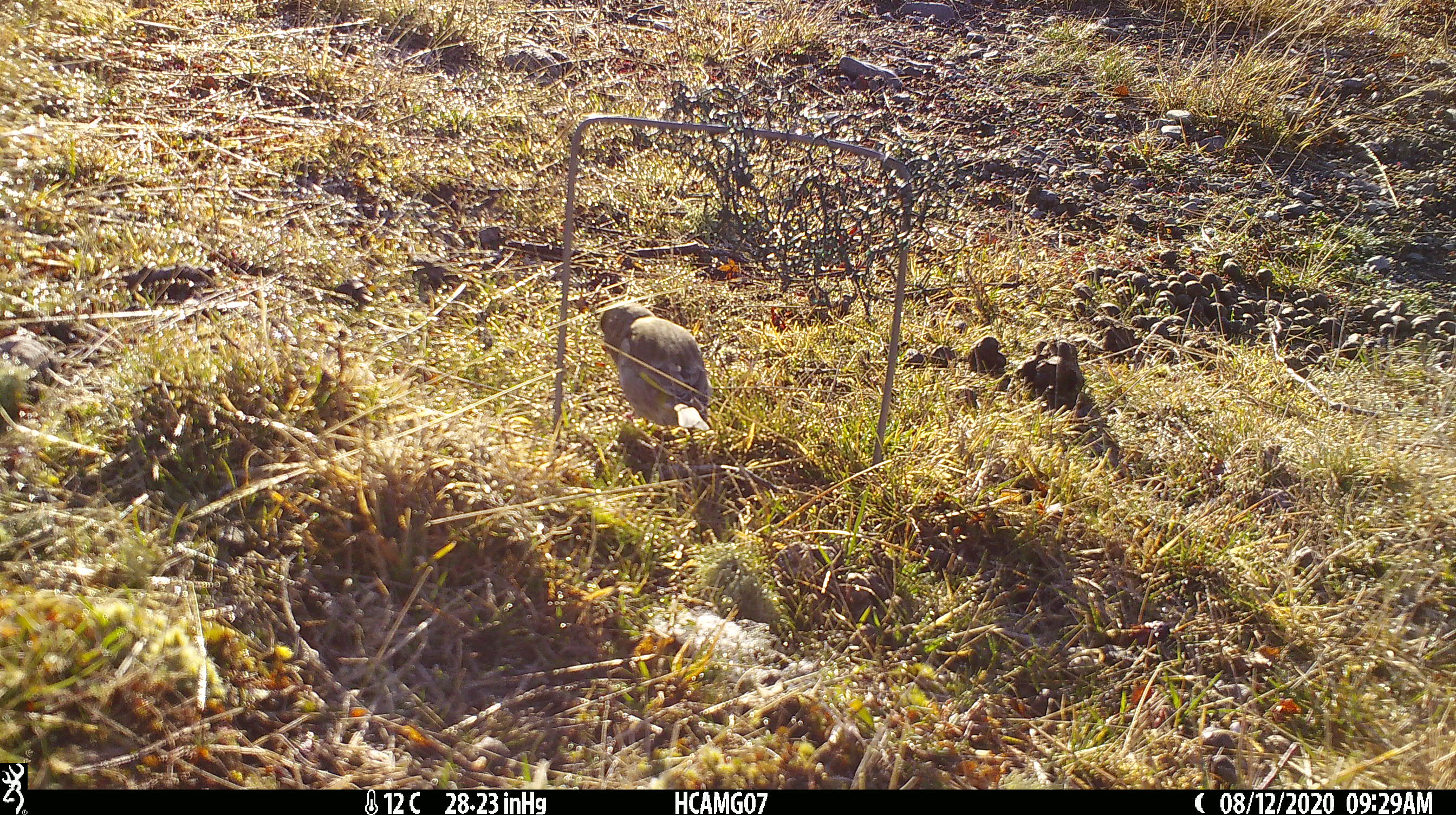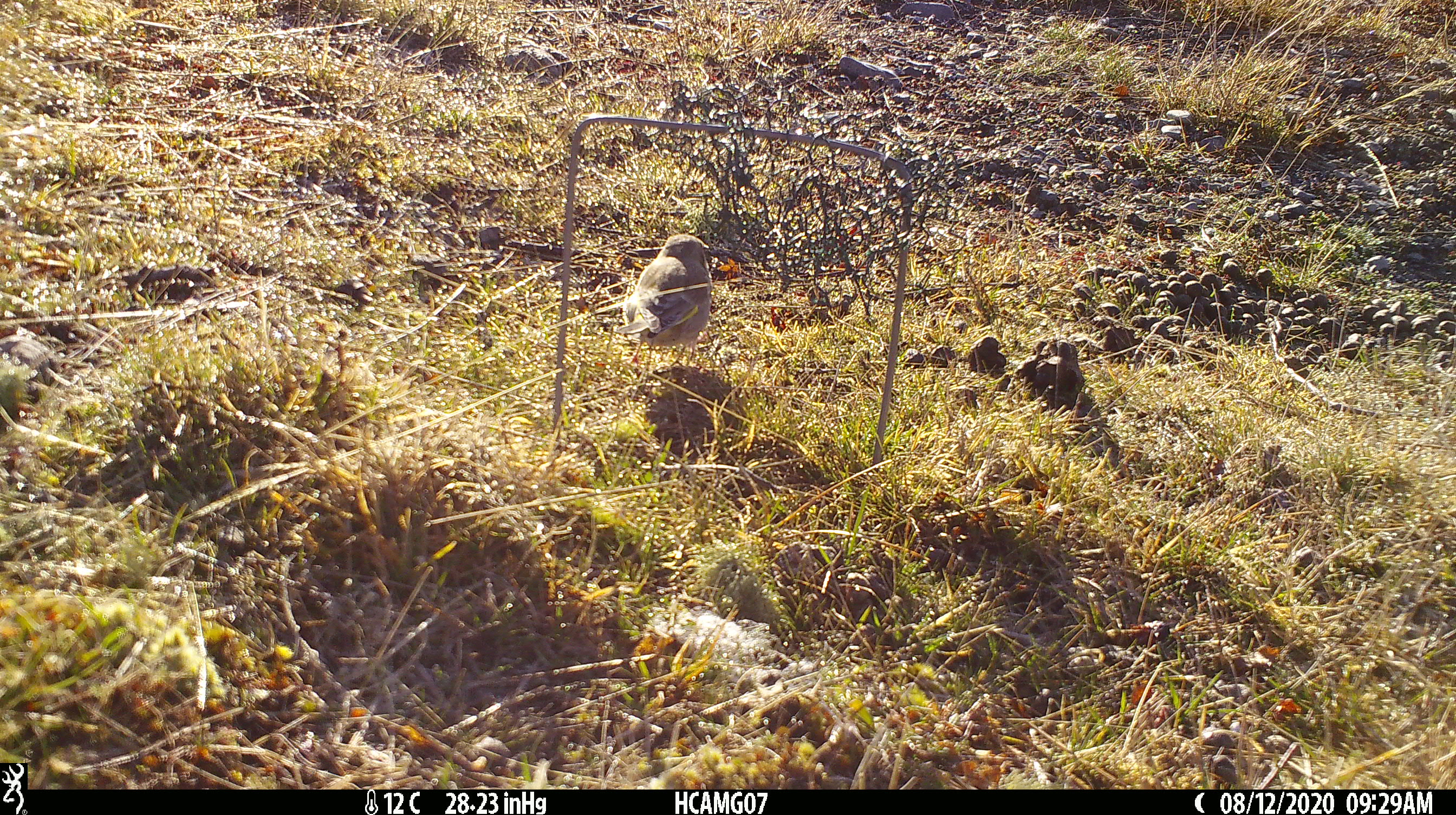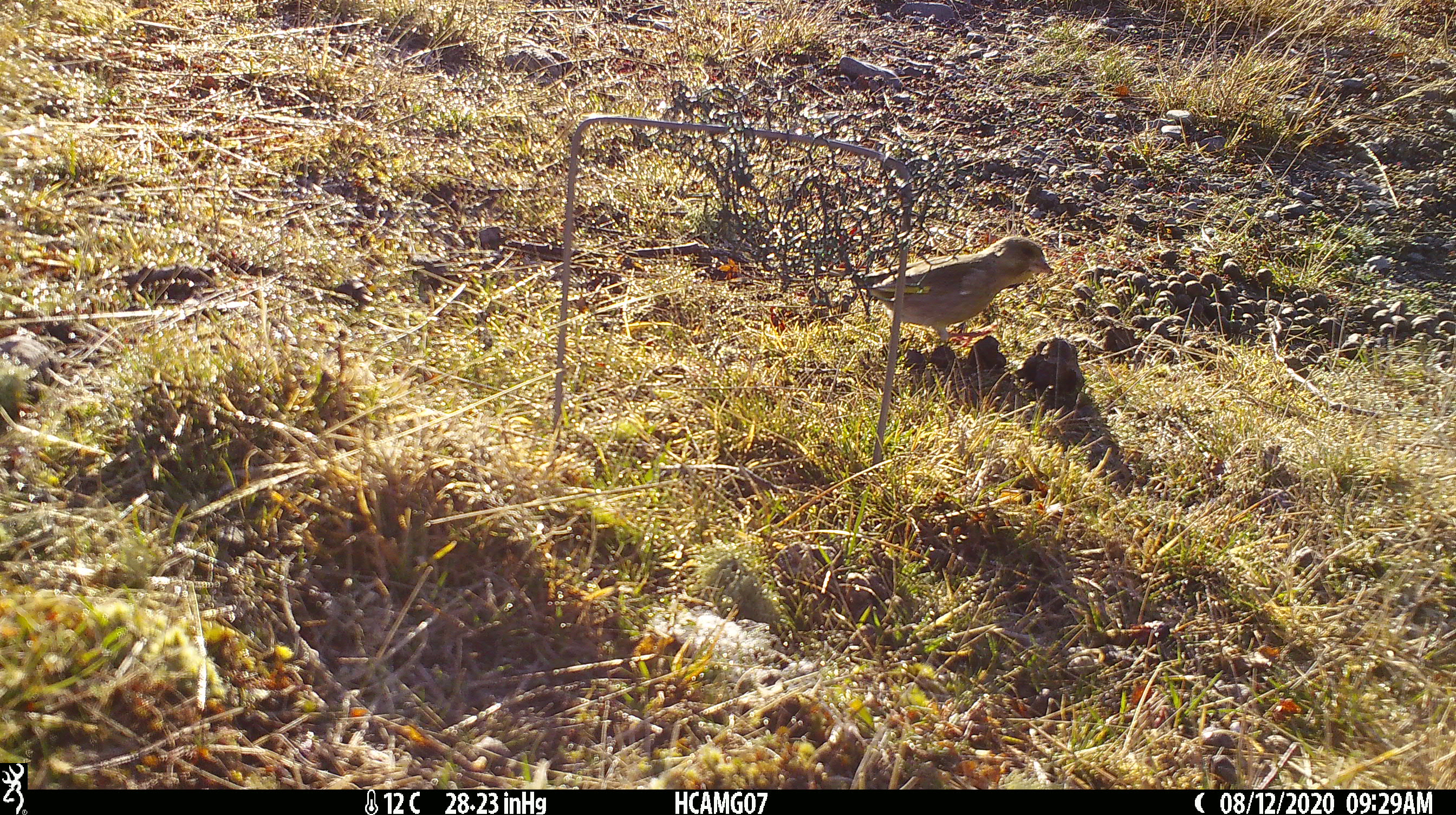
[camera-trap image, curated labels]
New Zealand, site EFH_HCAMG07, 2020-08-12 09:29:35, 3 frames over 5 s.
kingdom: Animalia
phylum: Chordata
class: Aves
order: Passeriformes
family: Fringillidae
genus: Chloris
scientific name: Chloris chloris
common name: greenfinch